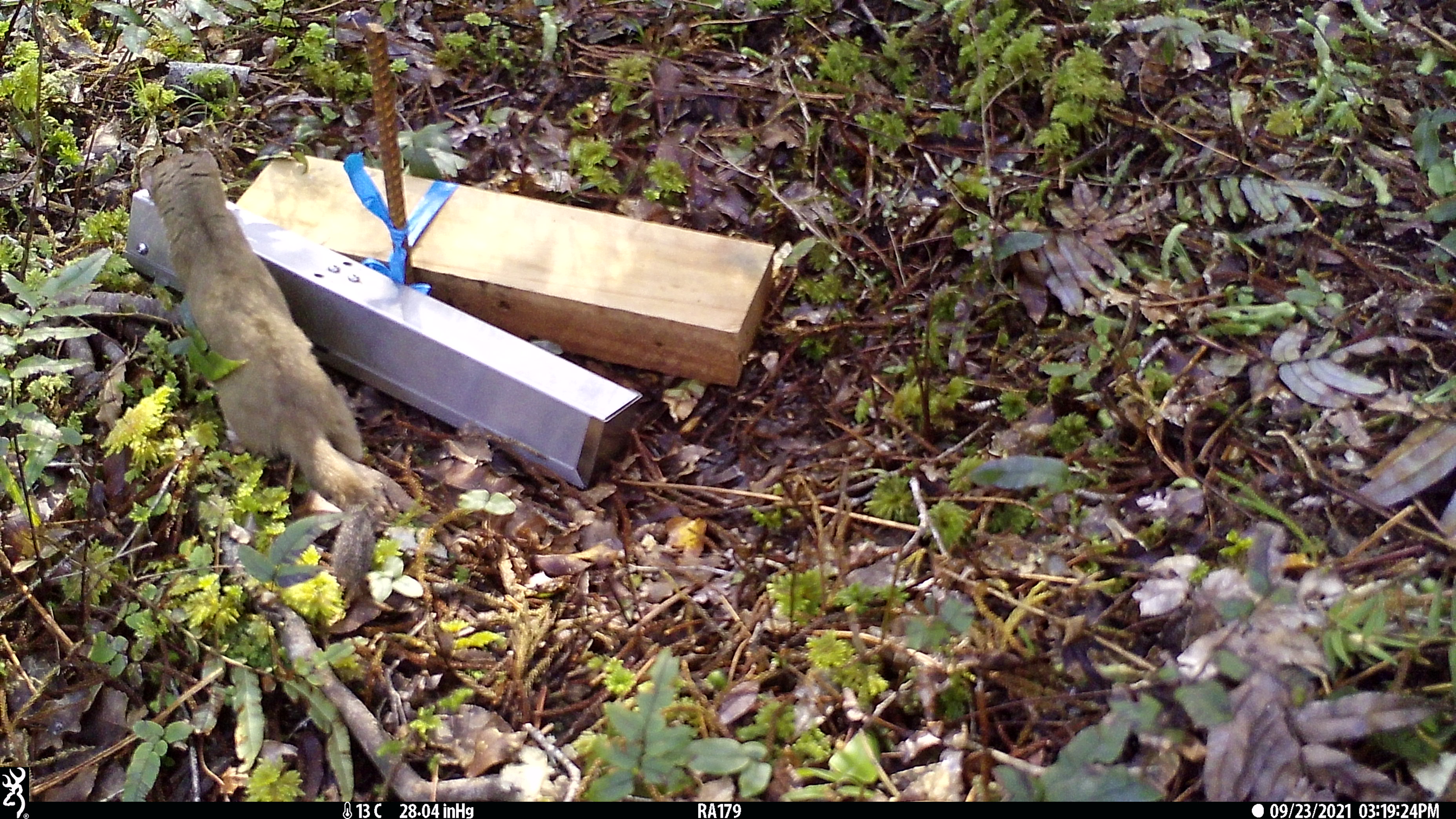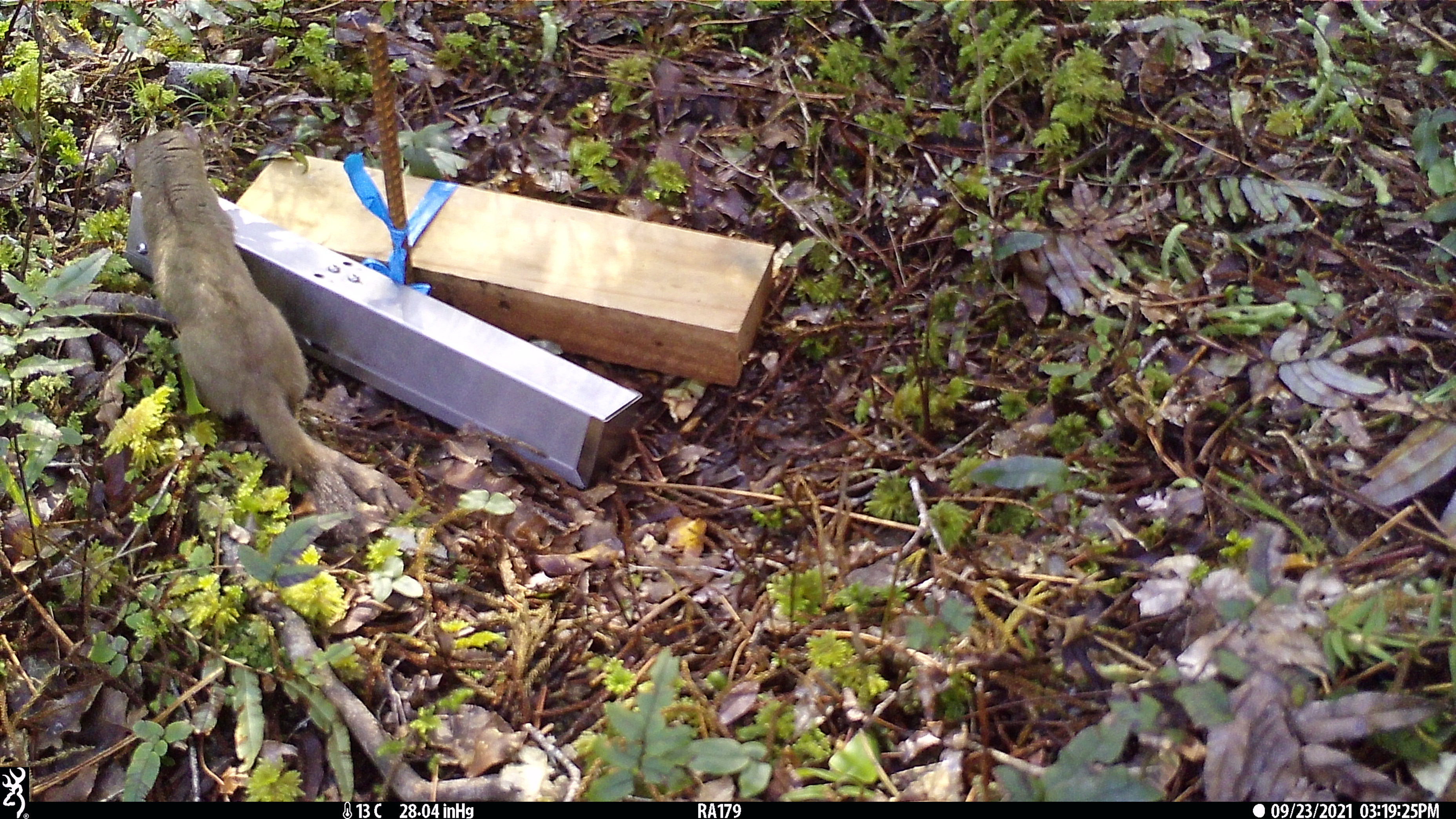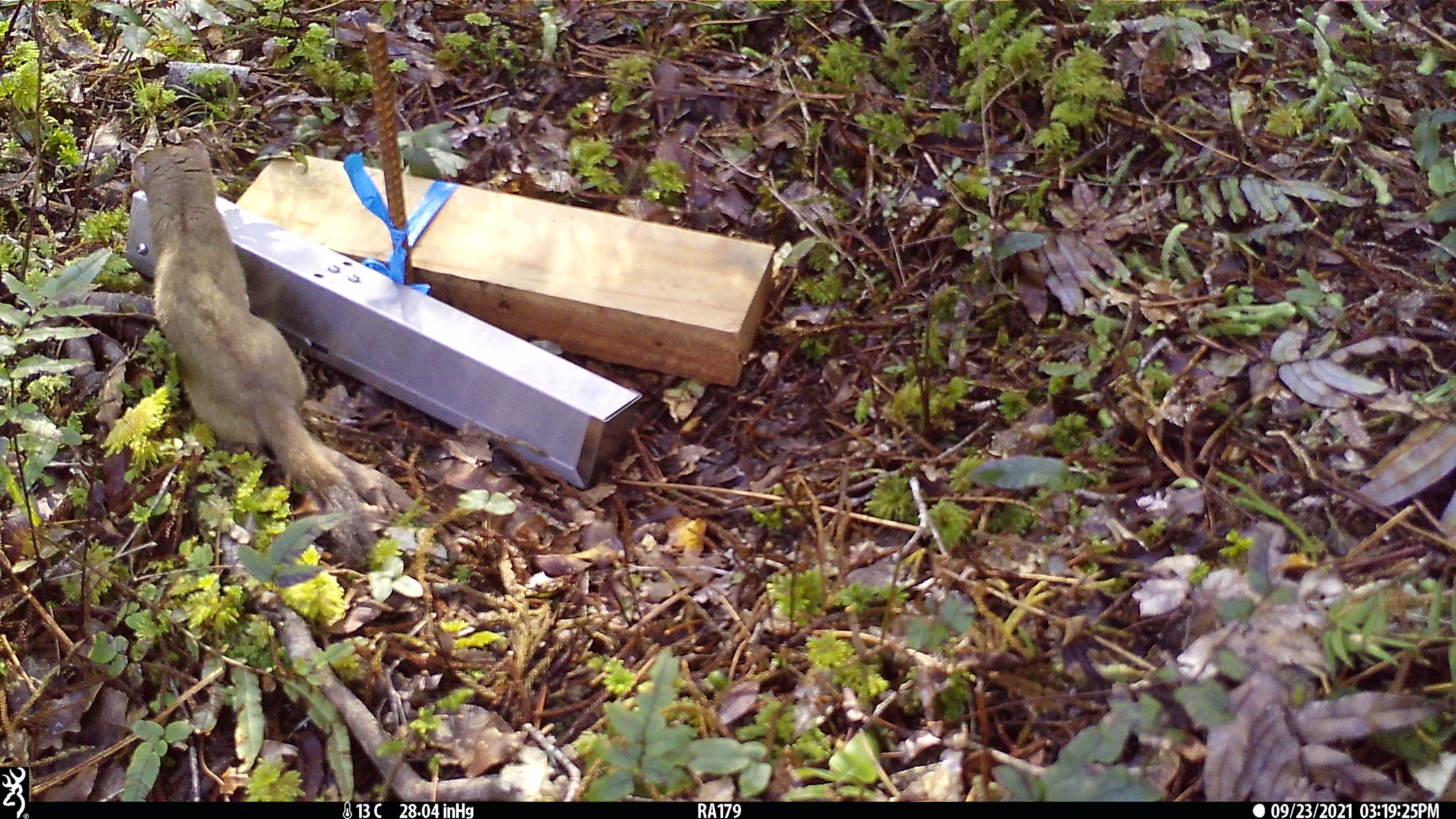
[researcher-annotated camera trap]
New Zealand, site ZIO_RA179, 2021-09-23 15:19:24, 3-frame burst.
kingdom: Animalia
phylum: Chordata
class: Mammalia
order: Carnivora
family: Mustelidae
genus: Mustela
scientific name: Mustela erminea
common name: stoat